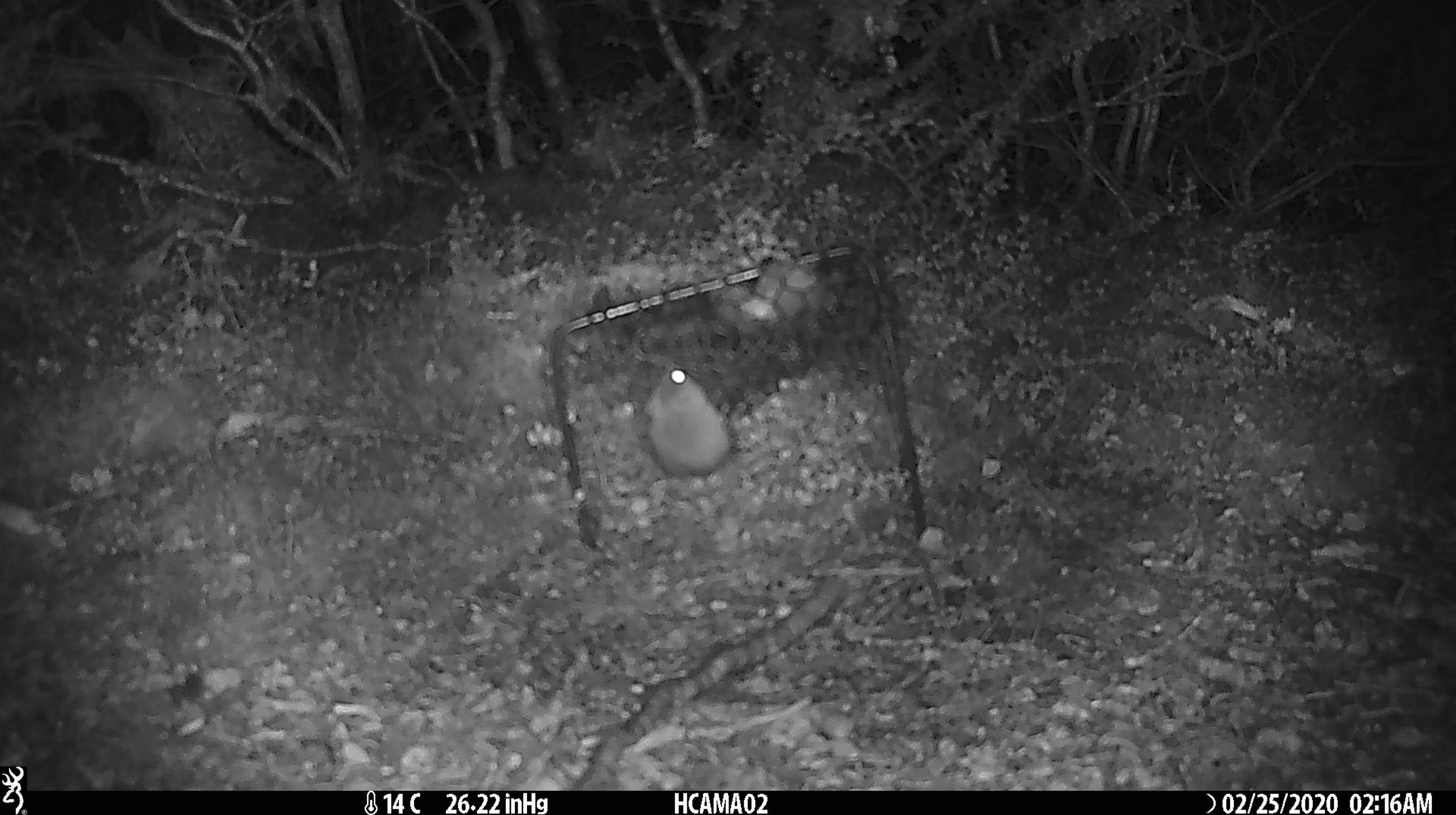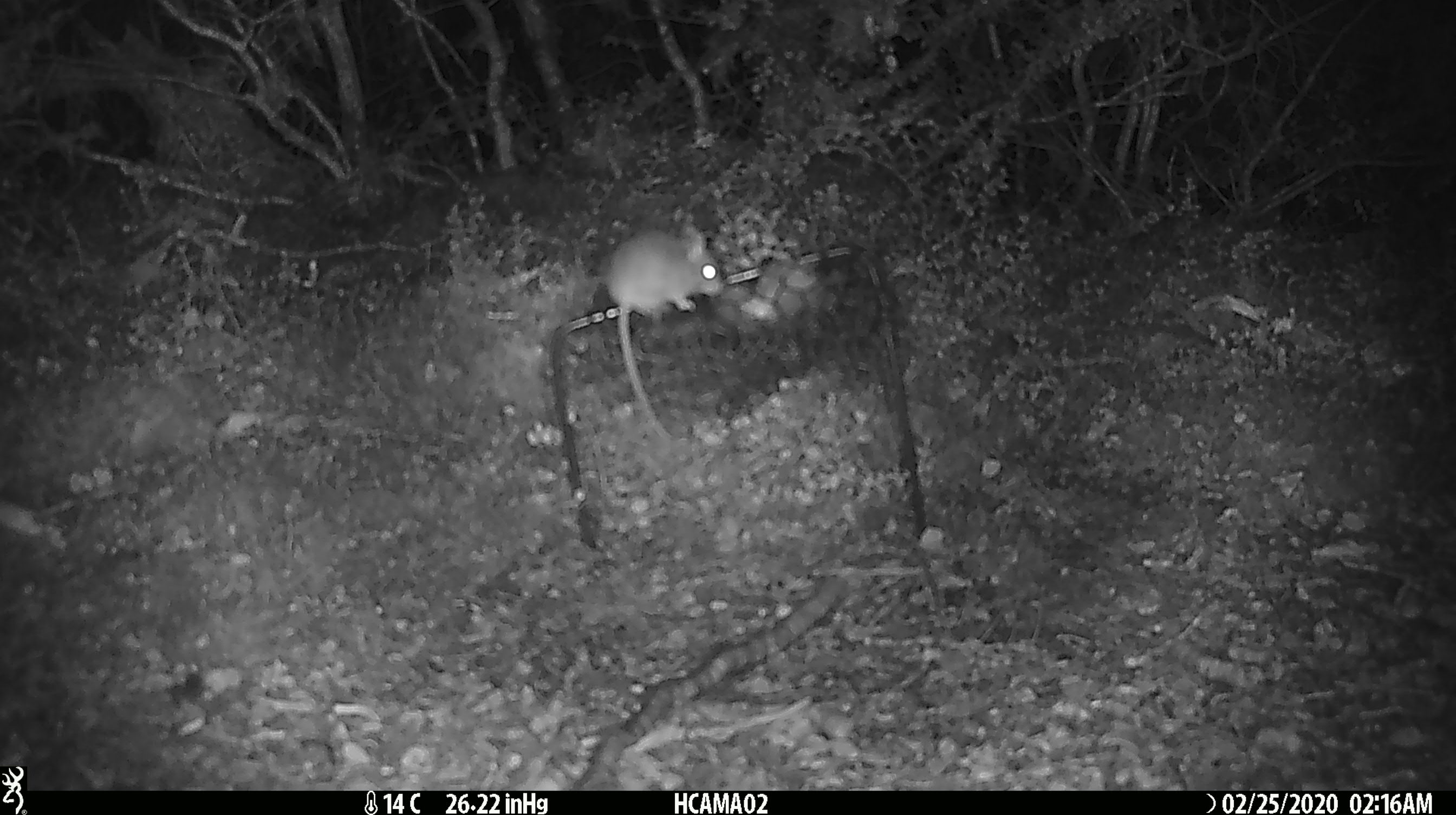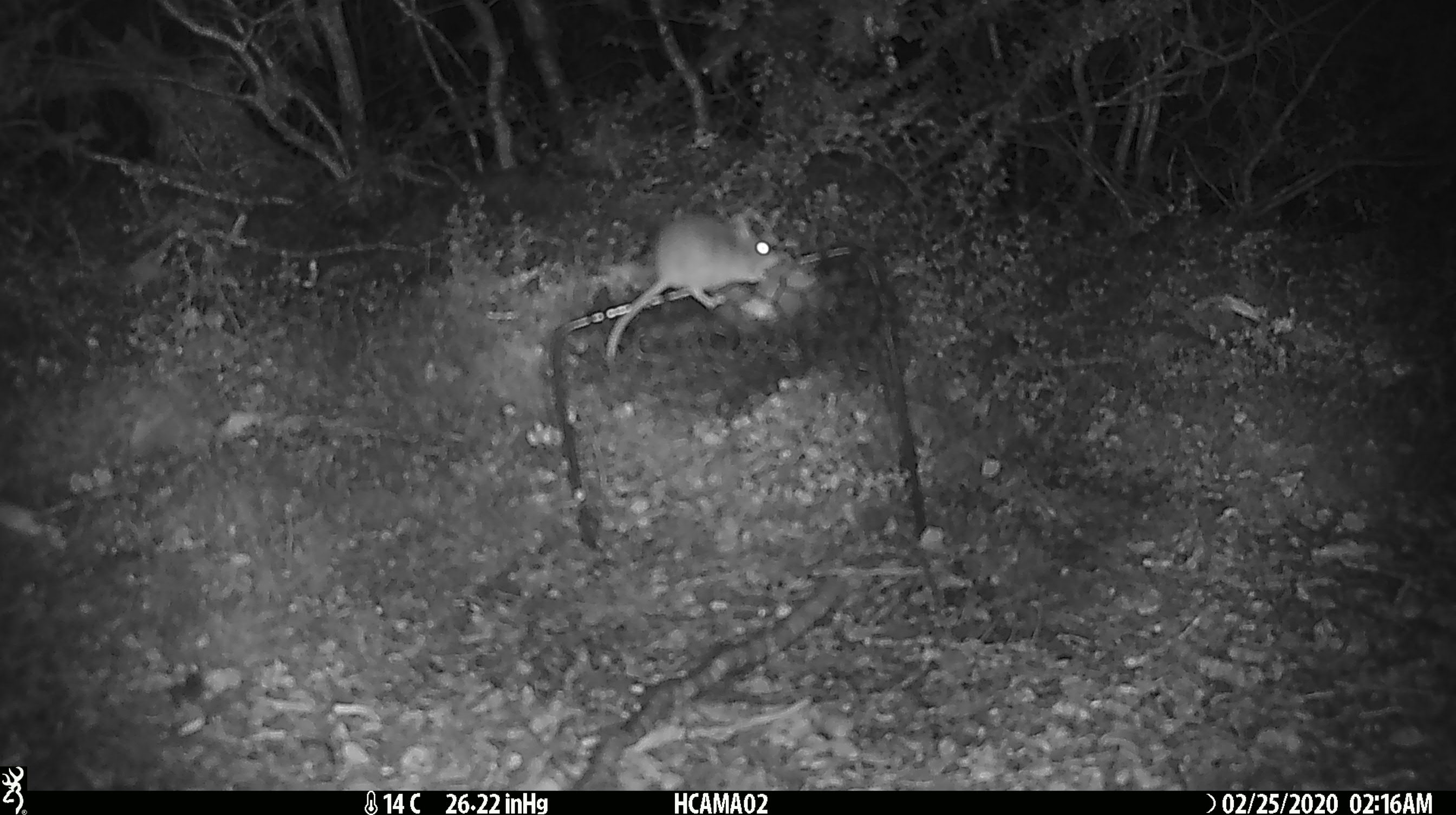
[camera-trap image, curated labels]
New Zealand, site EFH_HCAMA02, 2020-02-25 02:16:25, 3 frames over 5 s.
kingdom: Animalia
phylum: Chordata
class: Mammalia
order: Rodentia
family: Muridae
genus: Mus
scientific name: Mus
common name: mouse